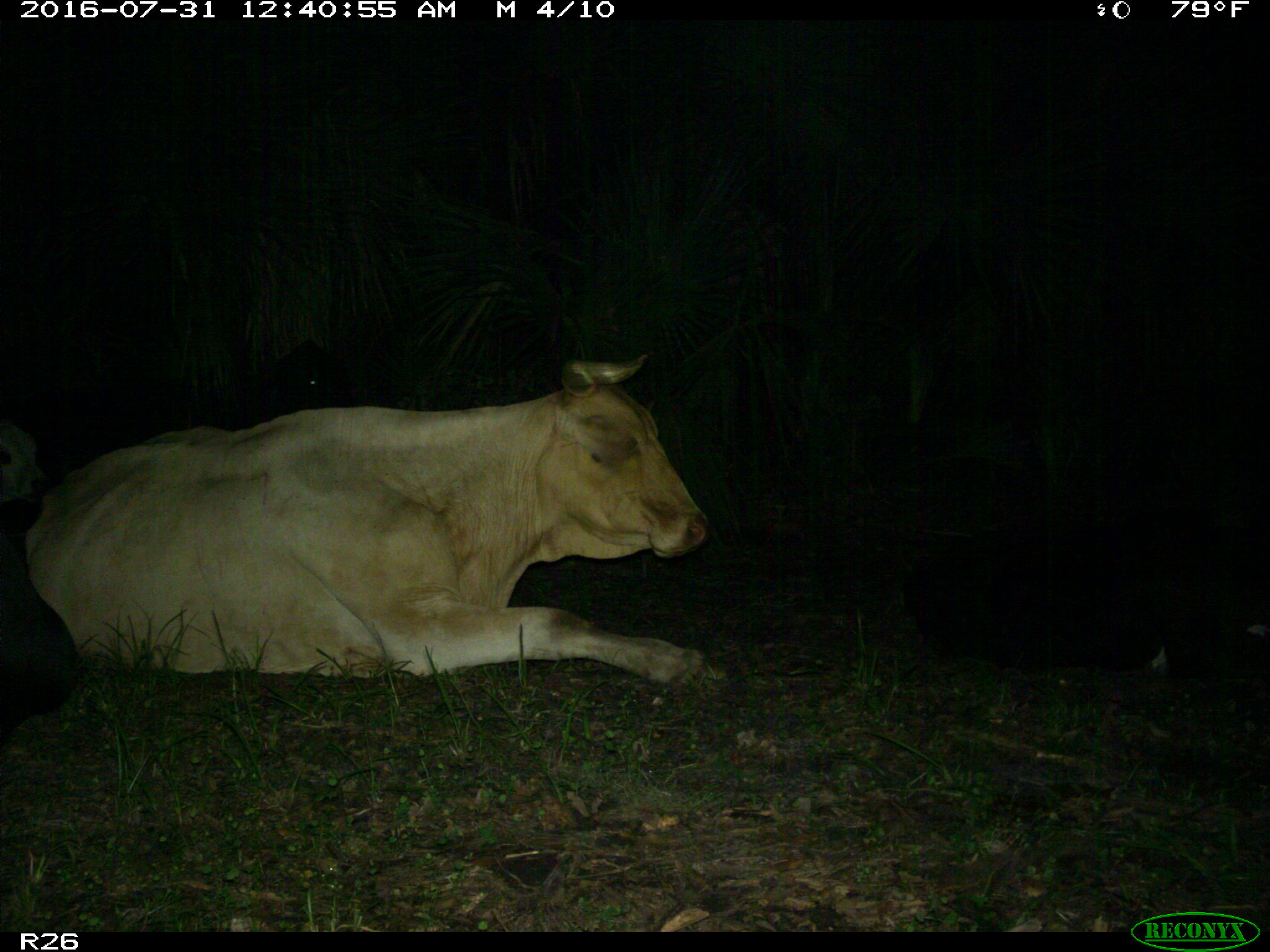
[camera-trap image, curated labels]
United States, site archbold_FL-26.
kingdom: Animalia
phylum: Chordata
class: Mammalia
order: Artiodactyla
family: Bovidae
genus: Bos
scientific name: Bos taurus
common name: domestic cow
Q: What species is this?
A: Bos taurus (domestic cow).